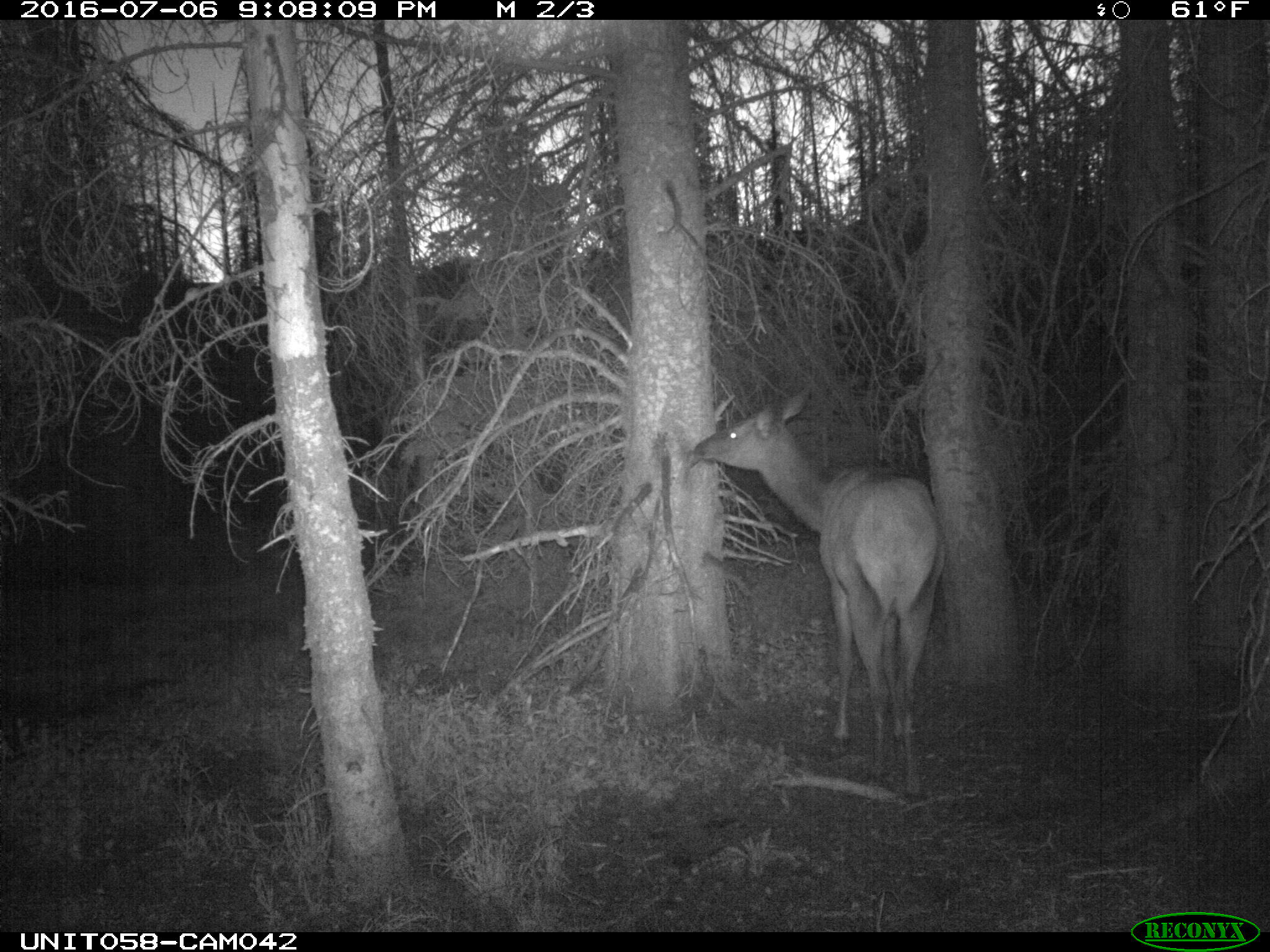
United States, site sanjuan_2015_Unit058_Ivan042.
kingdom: Animalia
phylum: Chordata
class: Mammalia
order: Artiodactyla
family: Cervidae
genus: Cervus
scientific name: Cervus elaphus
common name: red deer